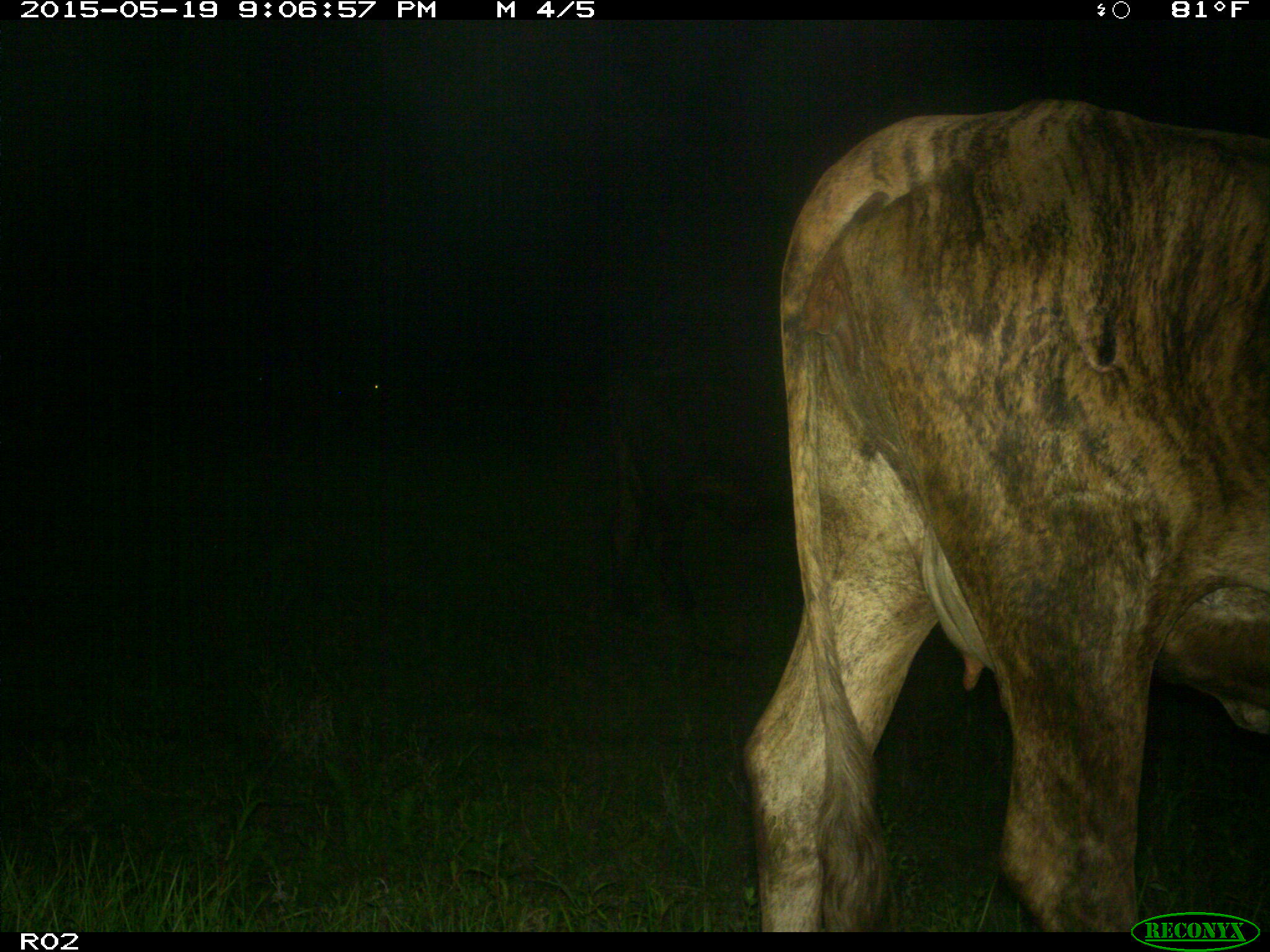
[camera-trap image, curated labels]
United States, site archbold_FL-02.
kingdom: Animalia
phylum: Chordata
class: Mammalia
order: Artiodactyla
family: Bovidae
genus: Bos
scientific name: Bos taurus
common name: domestic cow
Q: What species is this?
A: Bos taurus (domestic cow).